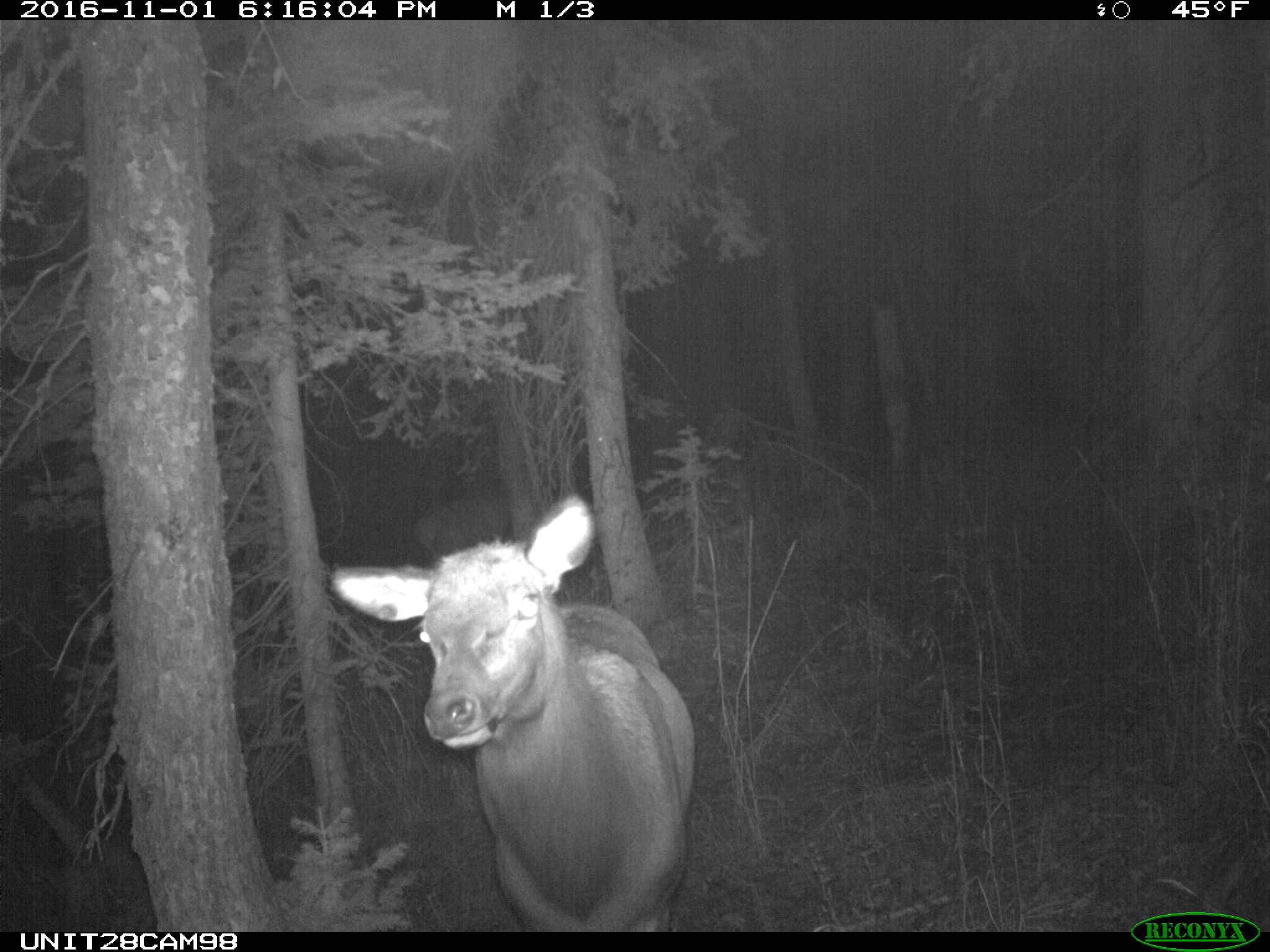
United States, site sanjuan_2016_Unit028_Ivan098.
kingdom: Animalia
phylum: Chordata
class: Mammalia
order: Artiodactyla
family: Cervidae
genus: Cervus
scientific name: Cervus elaphus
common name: red deer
Cervus elaphus (red deer).